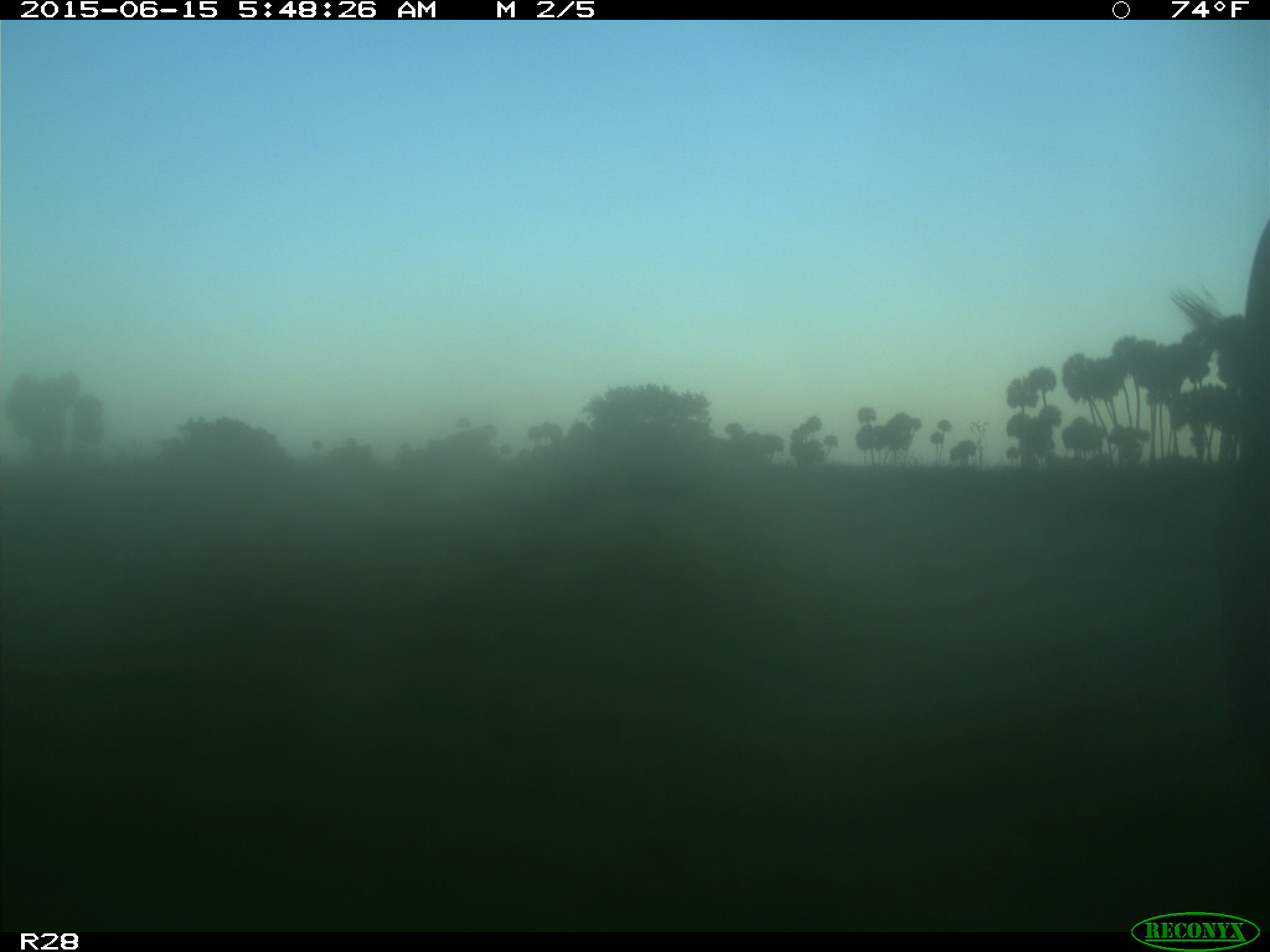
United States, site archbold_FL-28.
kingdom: Animalia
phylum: Chordata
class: Mammalia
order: Artiodactyla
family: Bovidae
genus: Bos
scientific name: Bos taurus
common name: domestic cow